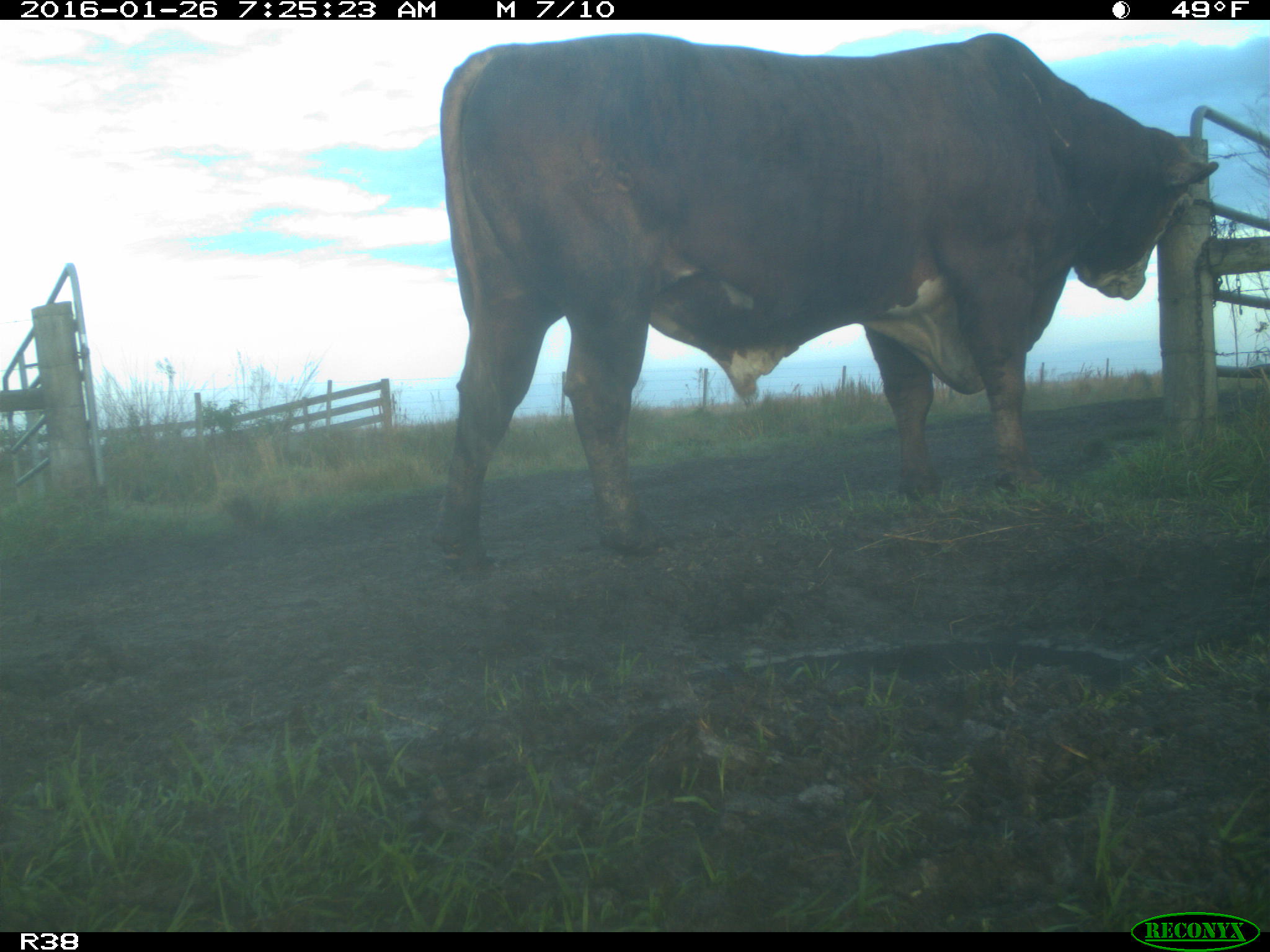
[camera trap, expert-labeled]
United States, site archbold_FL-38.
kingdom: Animalia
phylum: Chordata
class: Mammalia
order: Artiodactyla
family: Bovidae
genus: Bos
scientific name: Bos taurus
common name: domestic cow